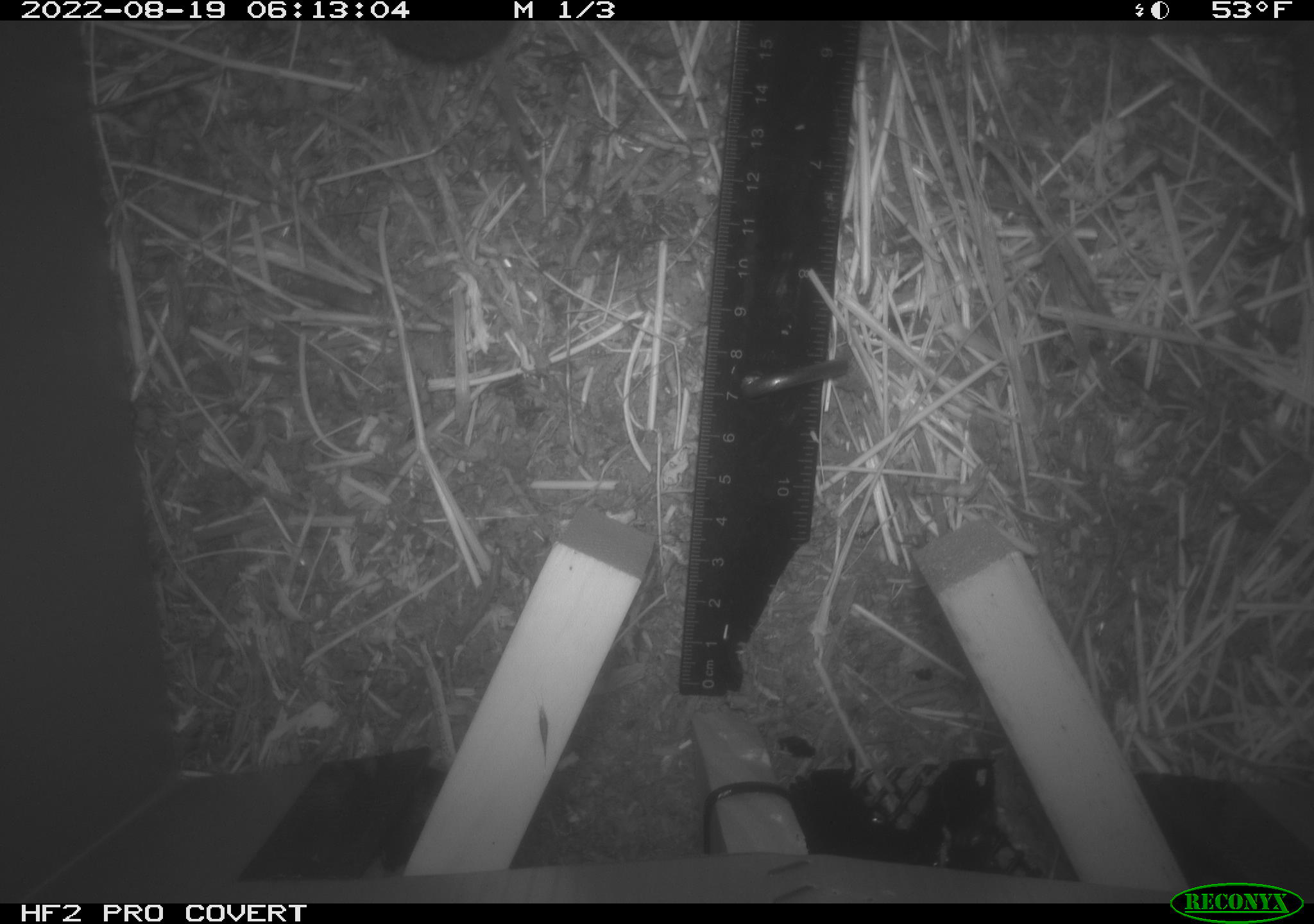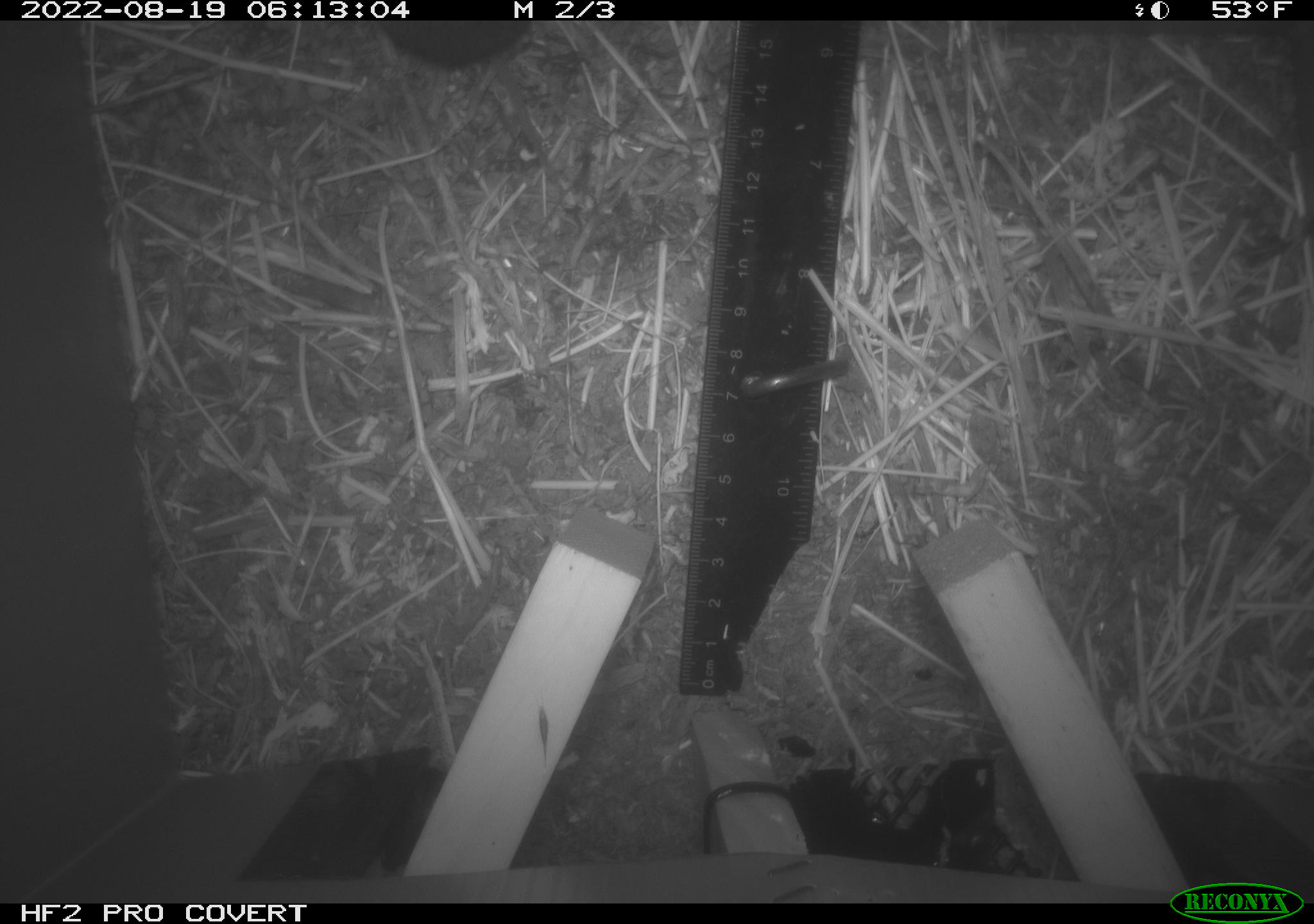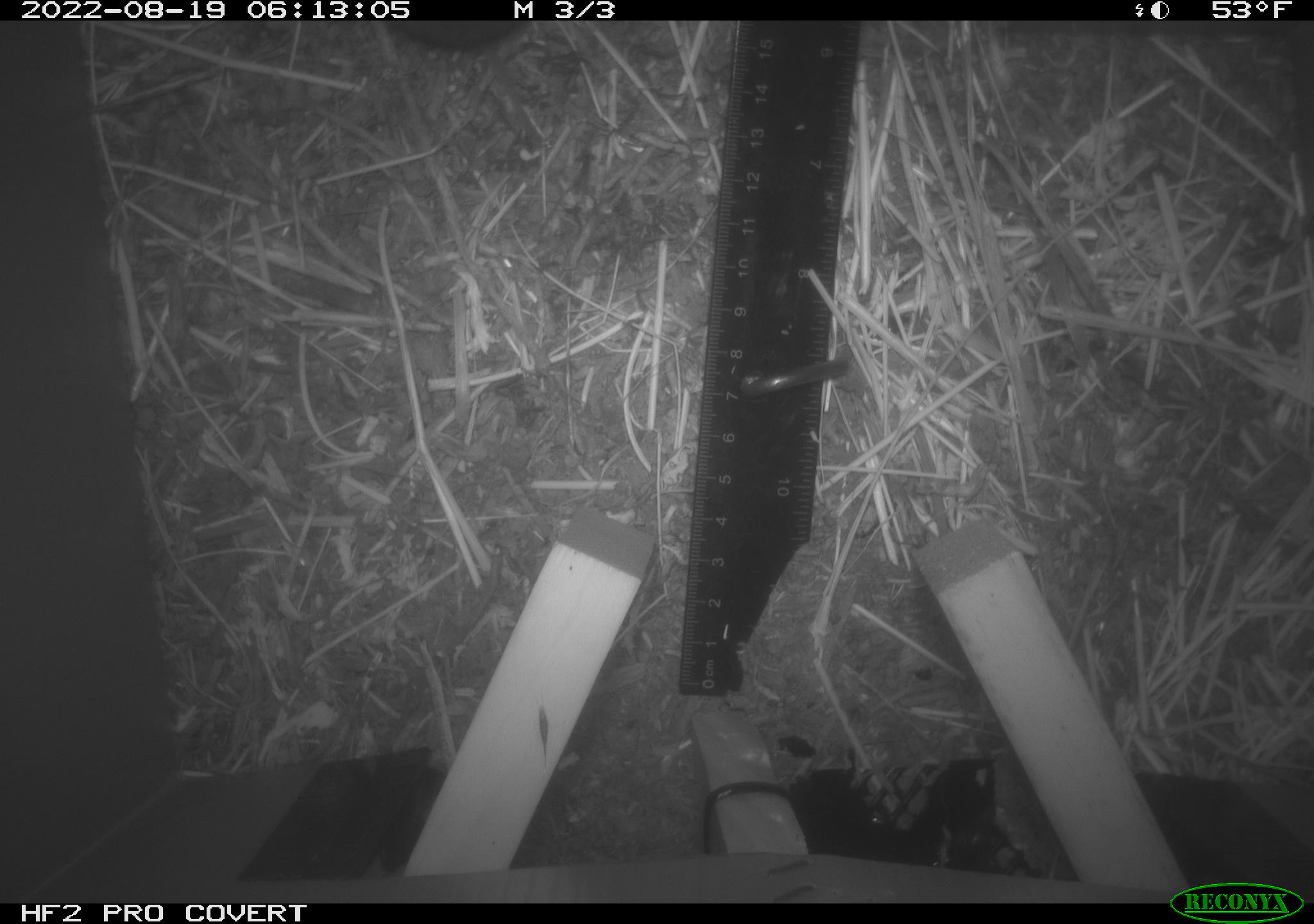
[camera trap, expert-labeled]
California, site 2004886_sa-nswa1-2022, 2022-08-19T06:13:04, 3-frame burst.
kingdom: Animalia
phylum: Chordata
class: Mammalia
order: Rodentia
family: Cricetidae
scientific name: Cricetidae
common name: hamsters, voles, lemmings, and allies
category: cricetidae family